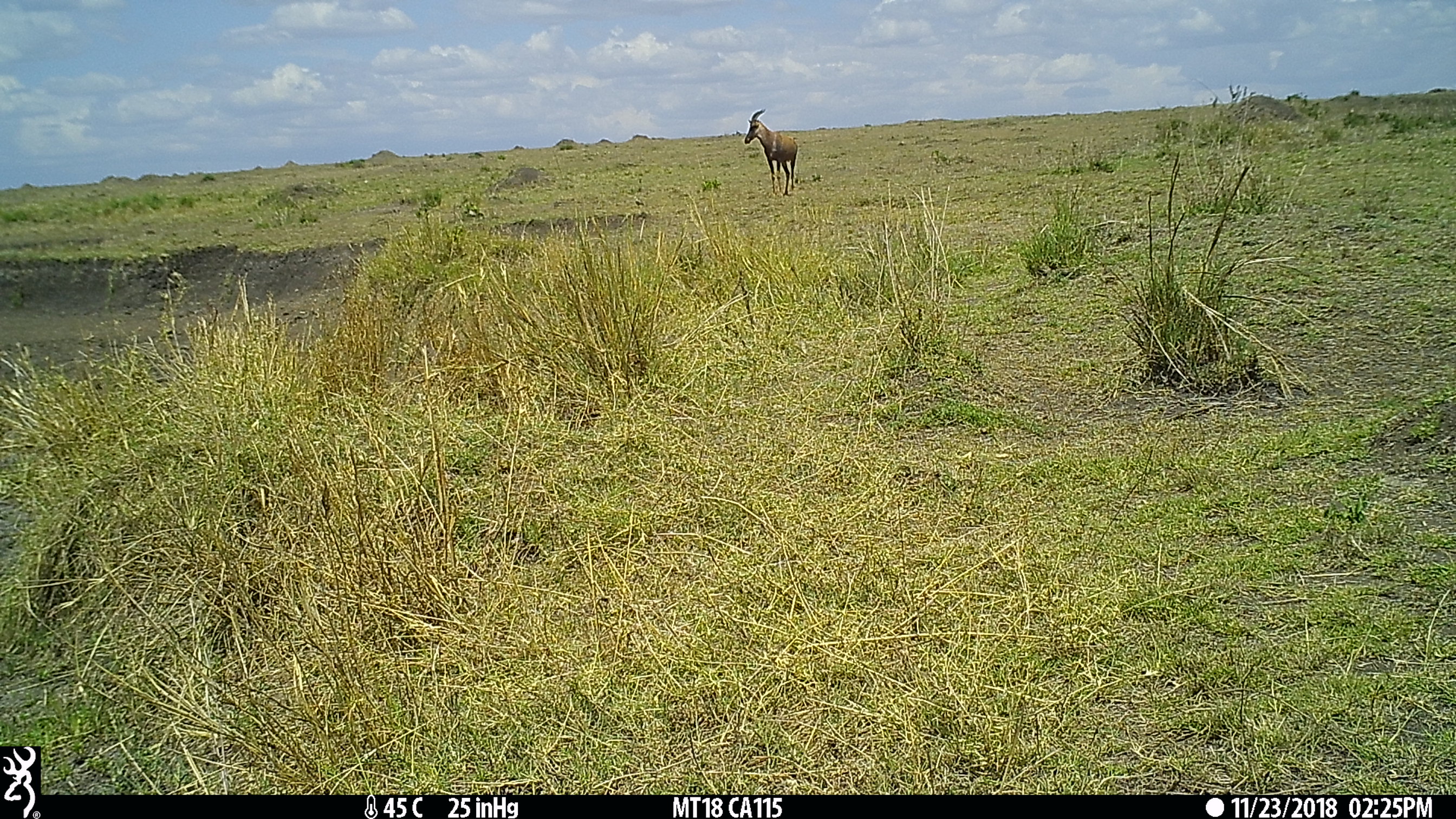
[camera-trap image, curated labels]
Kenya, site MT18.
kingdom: Animalia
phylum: Chordata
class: Mammalia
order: Artiodactyla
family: Bovidae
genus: Damaliscus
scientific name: Damaliscus lunatus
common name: topi